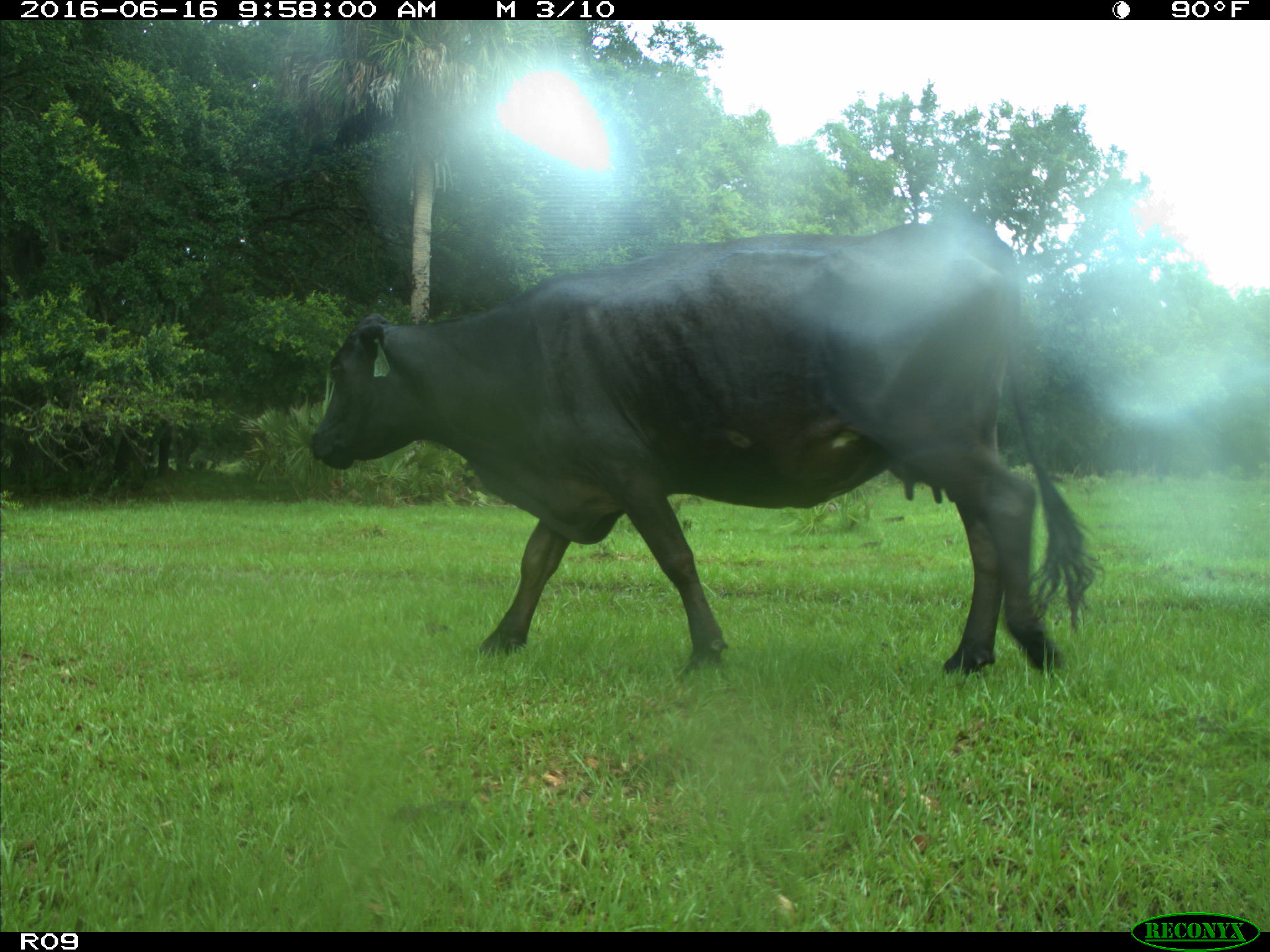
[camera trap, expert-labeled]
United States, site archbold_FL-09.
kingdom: Animalia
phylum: Chordata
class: Mammalia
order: Artiodactyla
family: Bovidae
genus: Bos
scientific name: Bos taurus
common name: domestic cow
Bos taurus (domestic cow).